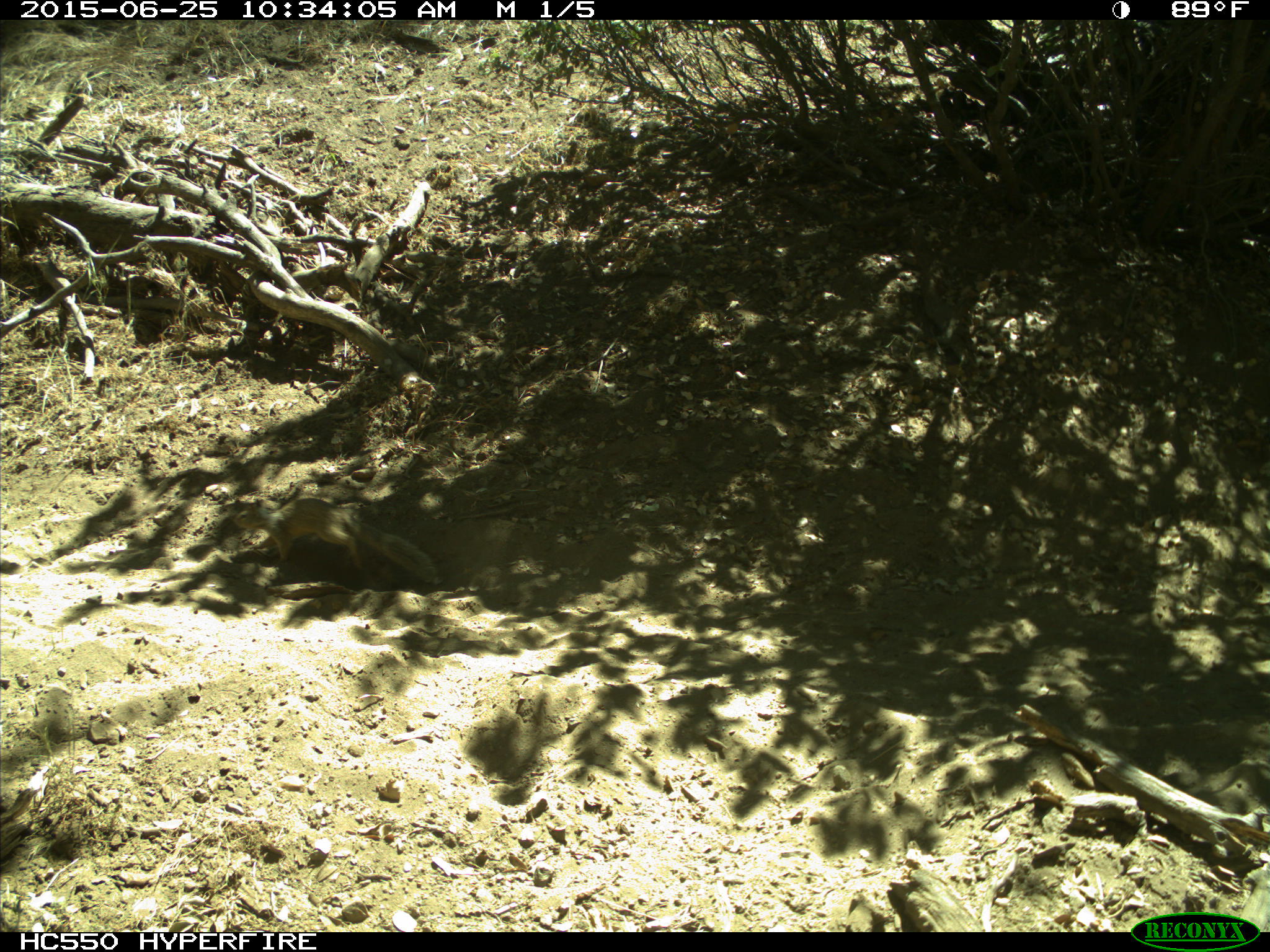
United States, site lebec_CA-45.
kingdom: Animalia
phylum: Chordata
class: Mammalia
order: Rodentia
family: Sciuridae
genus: Otospermophilus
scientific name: Otospermophilus beecheyi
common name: california ground squirrel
Otospermophilus beecheyi (california ground squirrel).